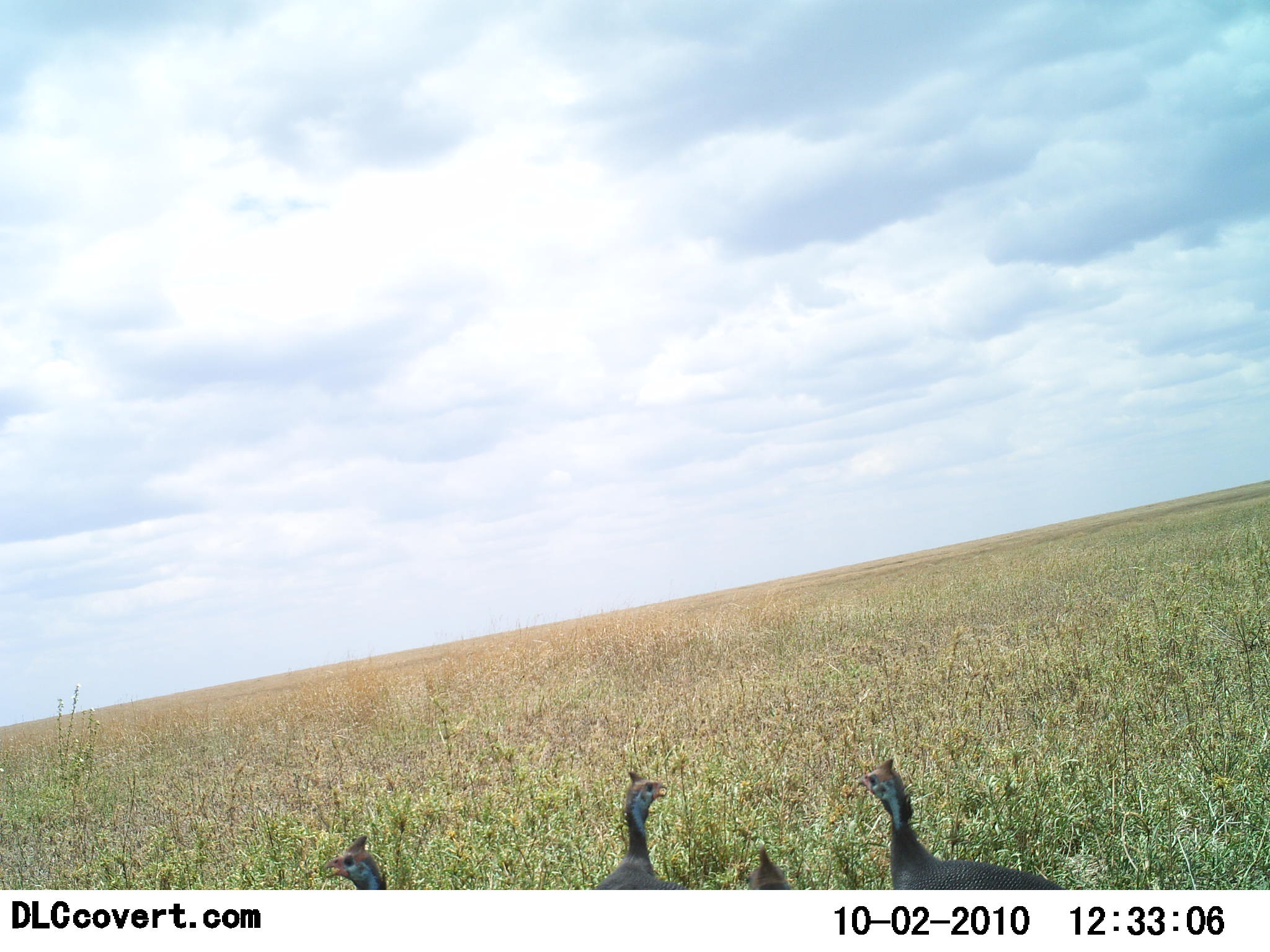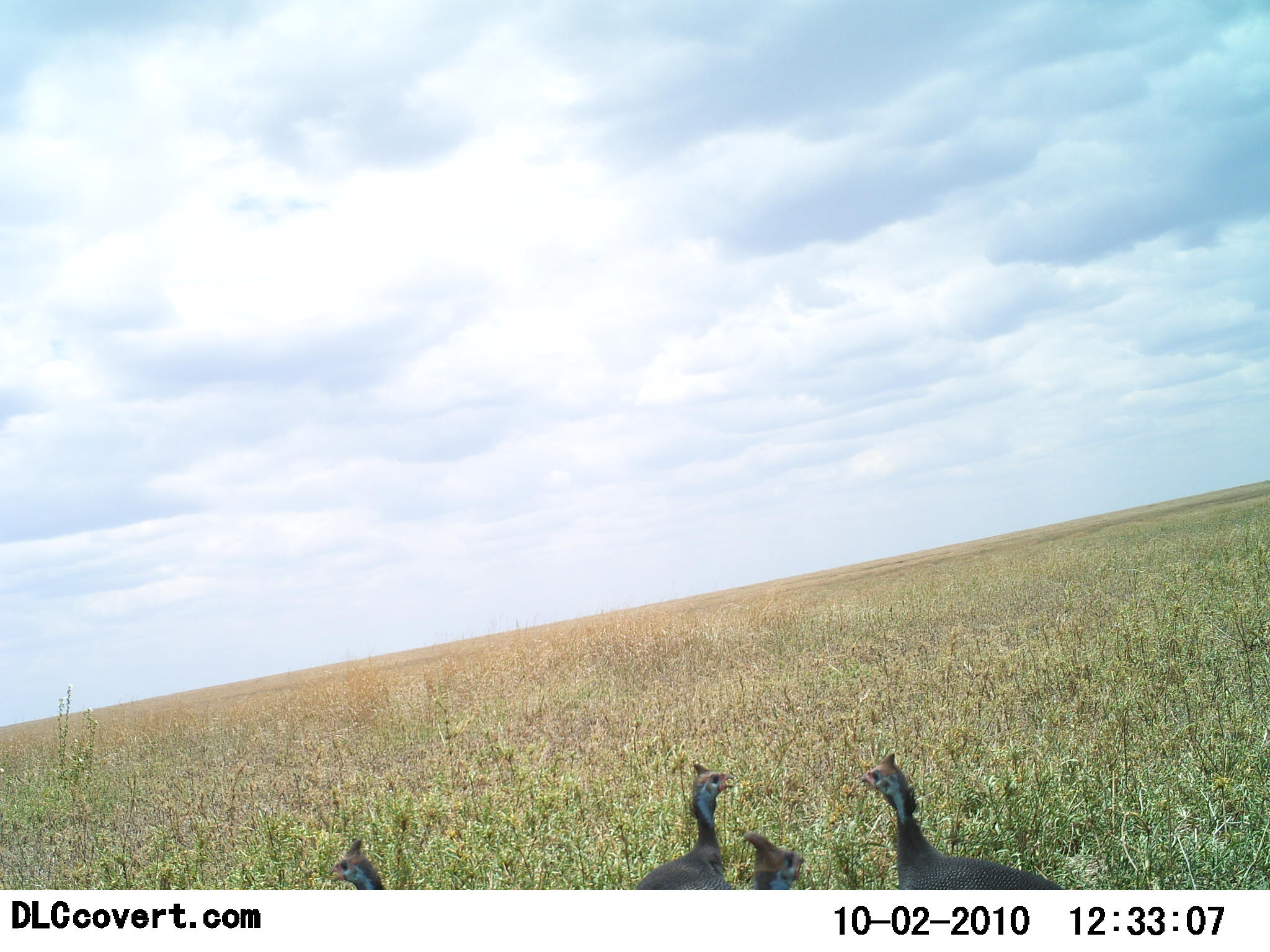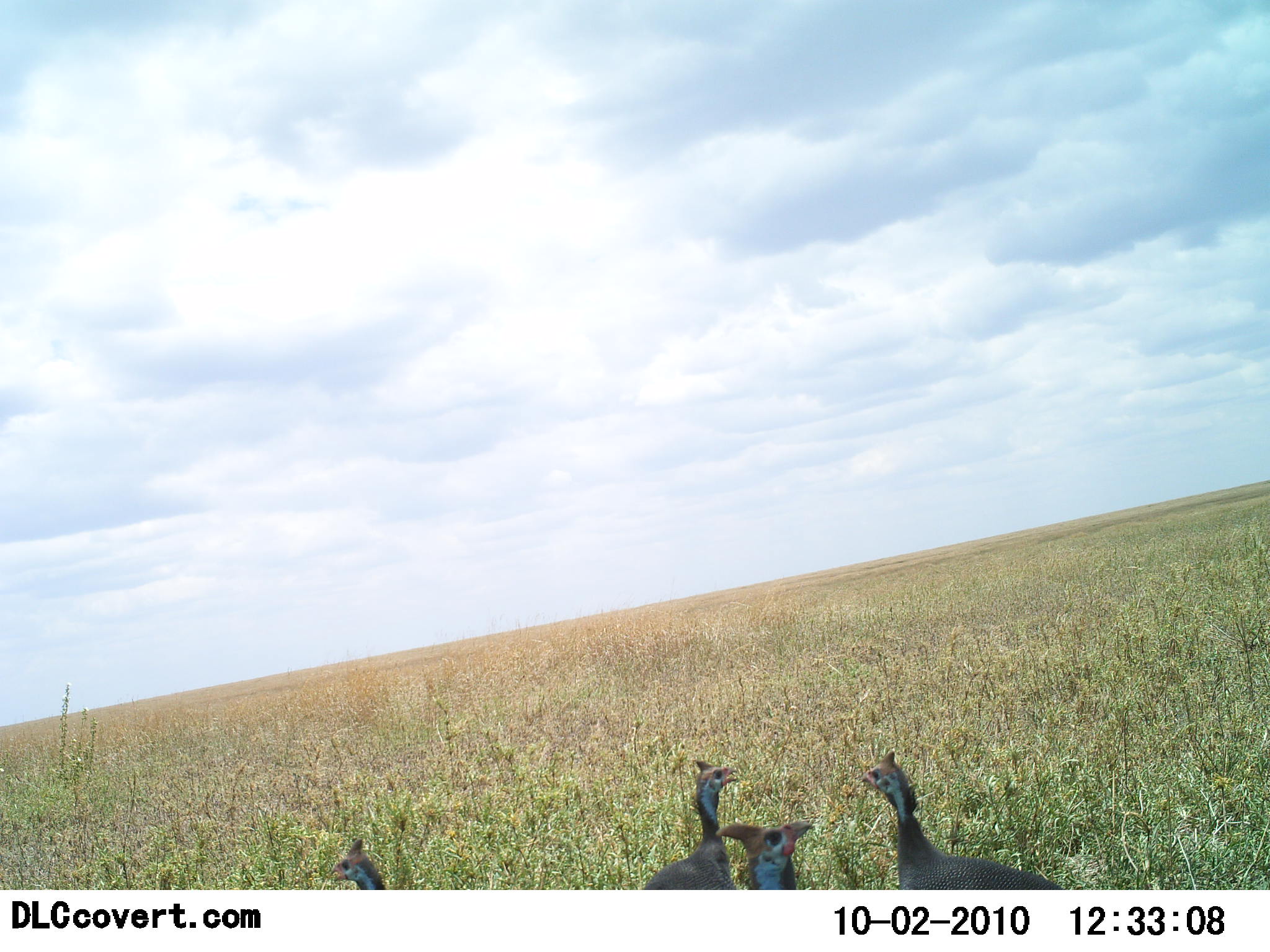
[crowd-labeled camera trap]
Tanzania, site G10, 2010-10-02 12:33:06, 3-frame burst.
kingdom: Animalia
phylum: Chordata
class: Aves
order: Galliformes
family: Numididae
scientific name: Numididae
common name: guinea fowl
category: guineafowl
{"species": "guineafowl (guinea fowl) (Numididae)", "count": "4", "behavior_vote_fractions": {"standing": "94%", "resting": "6%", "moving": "12%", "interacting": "6%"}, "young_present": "0%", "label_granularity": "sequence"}